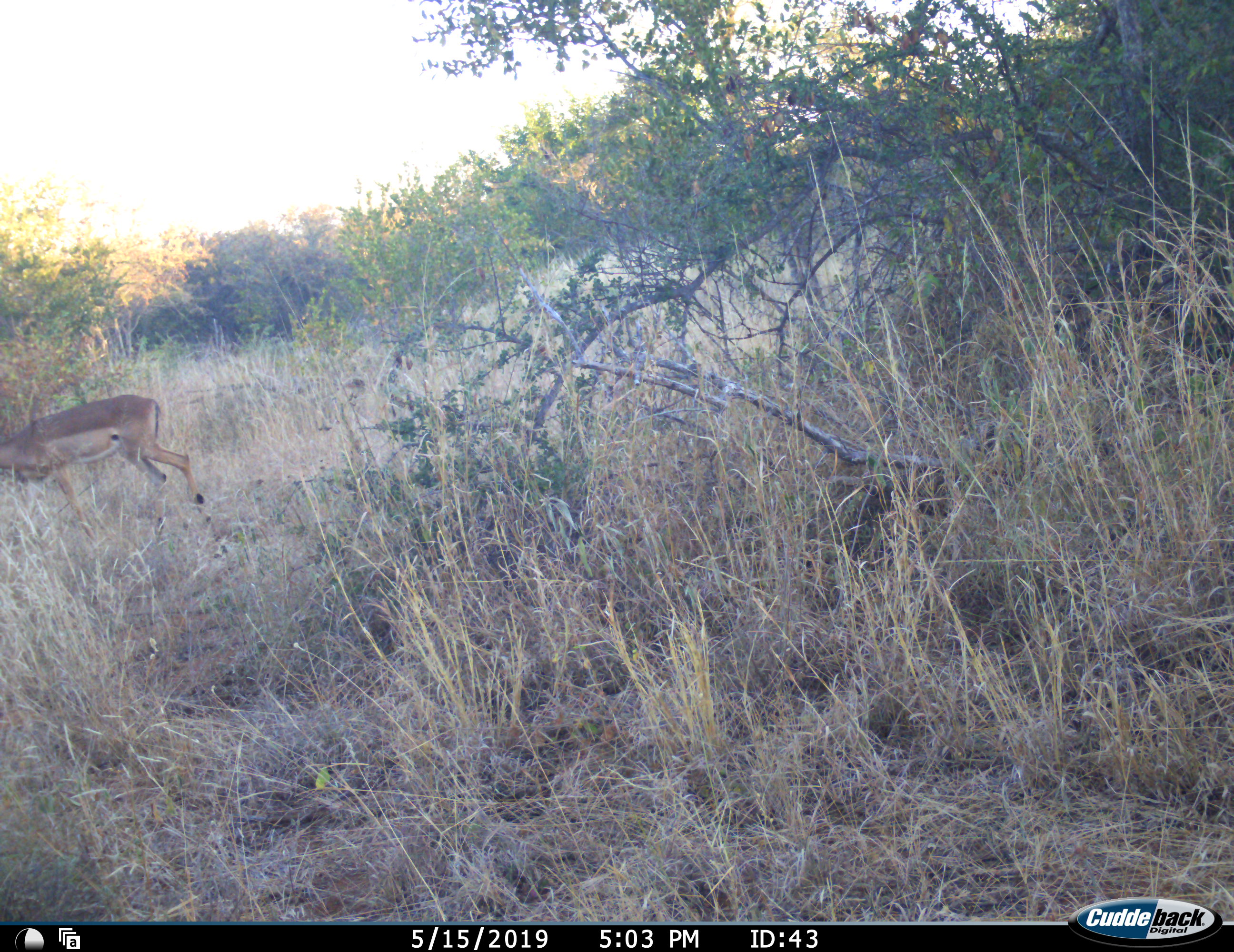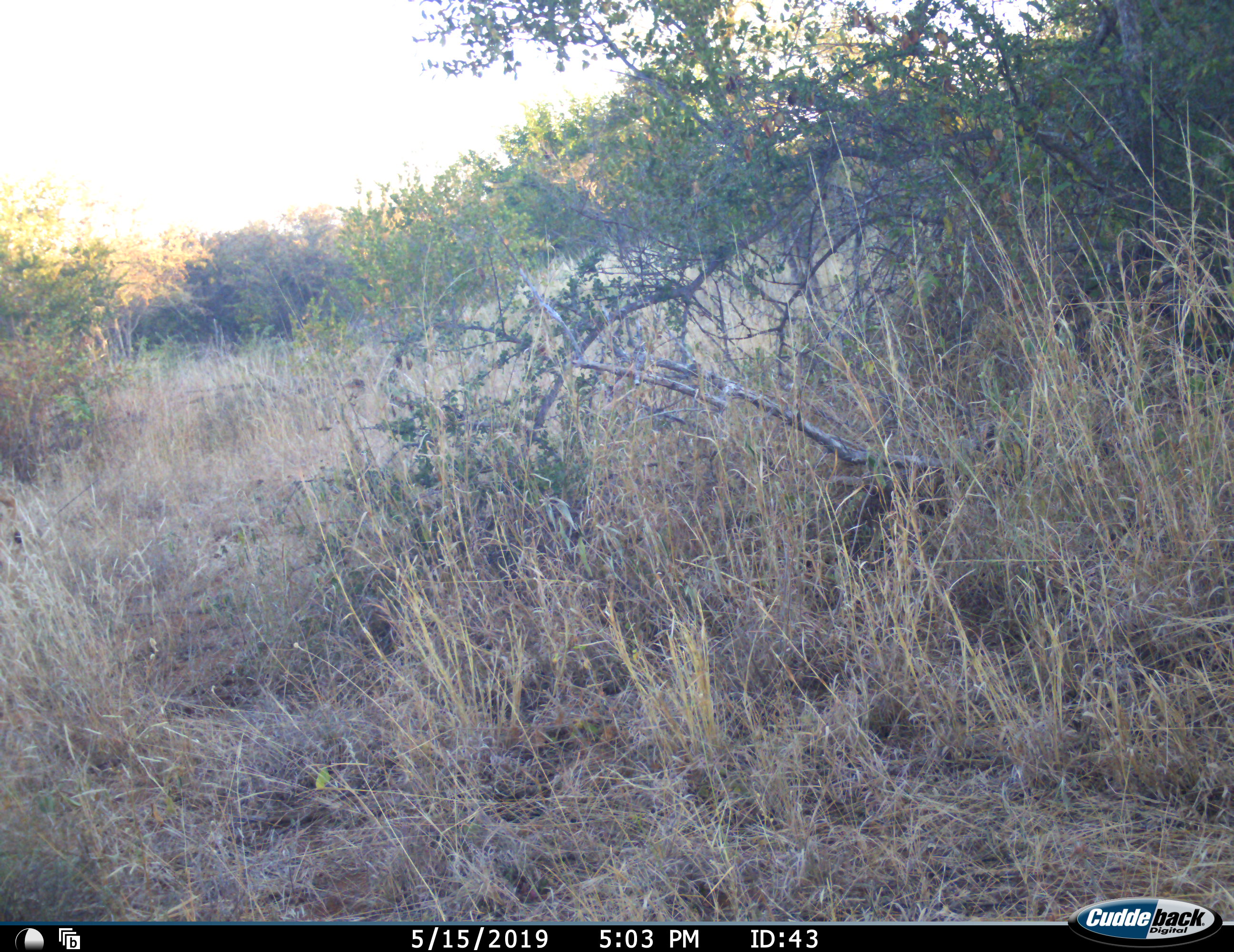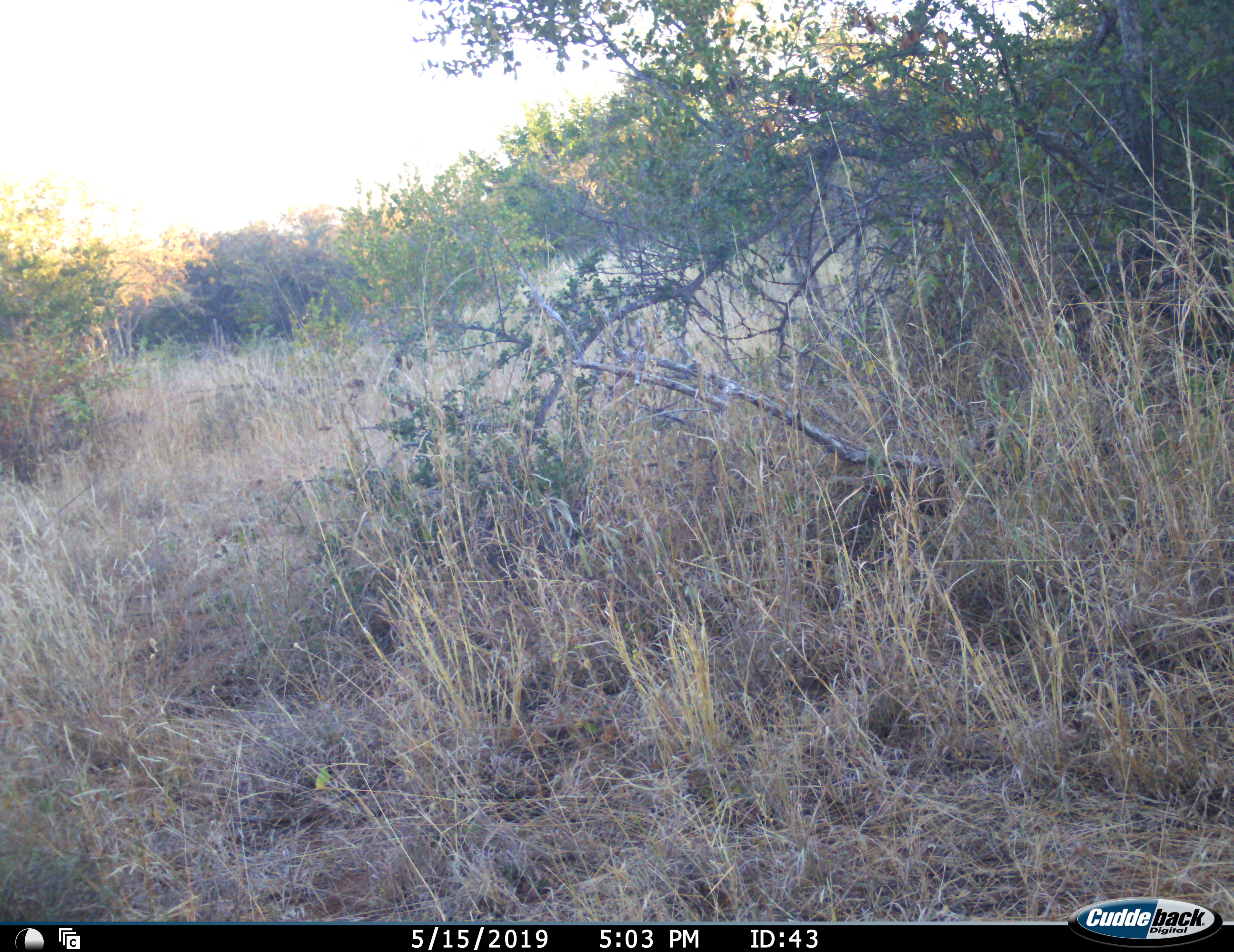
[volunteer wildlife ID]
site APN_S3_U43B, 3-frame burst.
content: unidentified animal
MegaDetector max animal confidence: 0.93